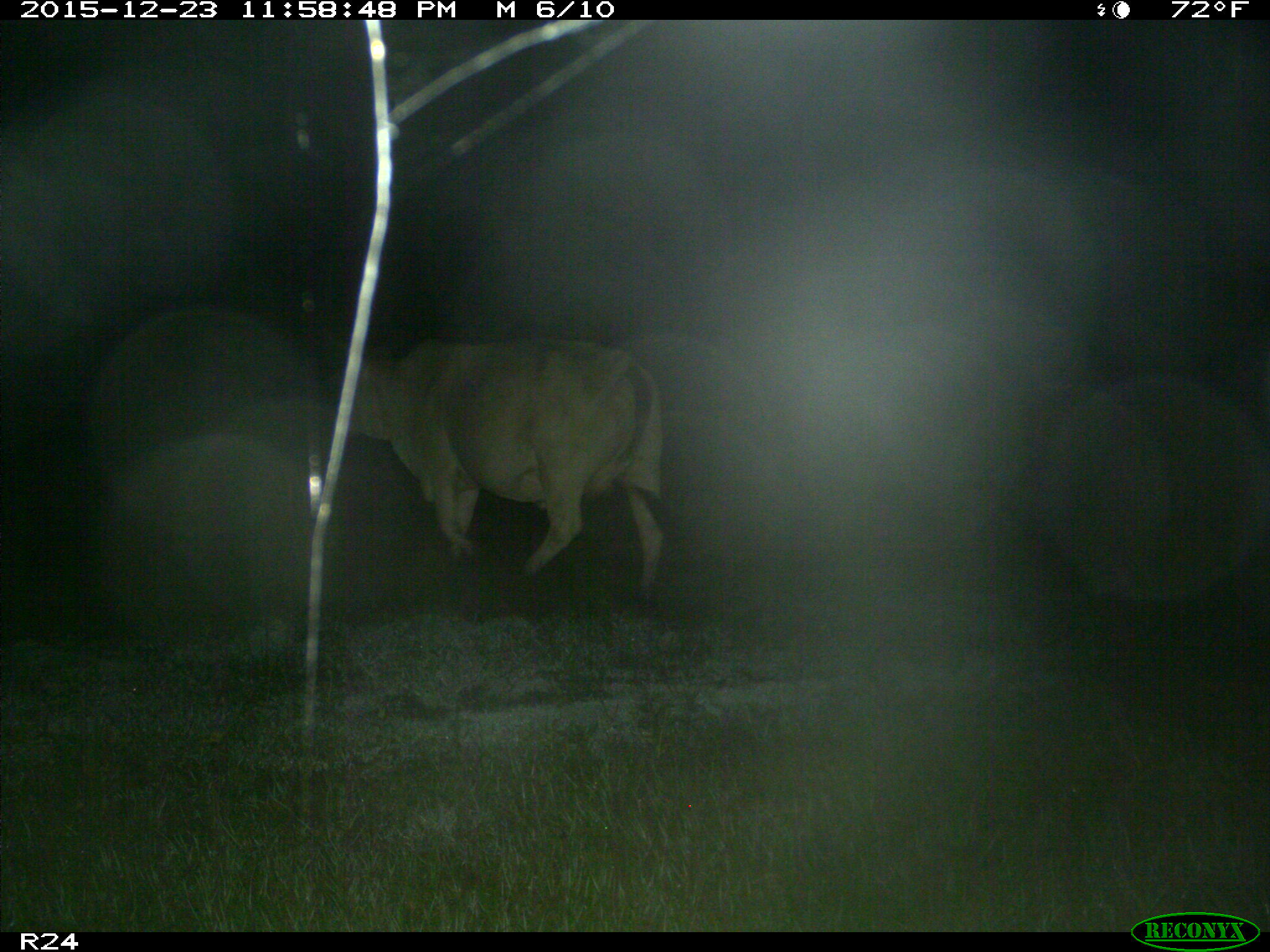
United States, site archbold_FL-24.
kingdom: Animalia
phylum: Chordata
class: Mammalia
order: Artiodactyla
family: Bovidae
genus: Bos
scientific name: Bos taurus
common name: domestic cow